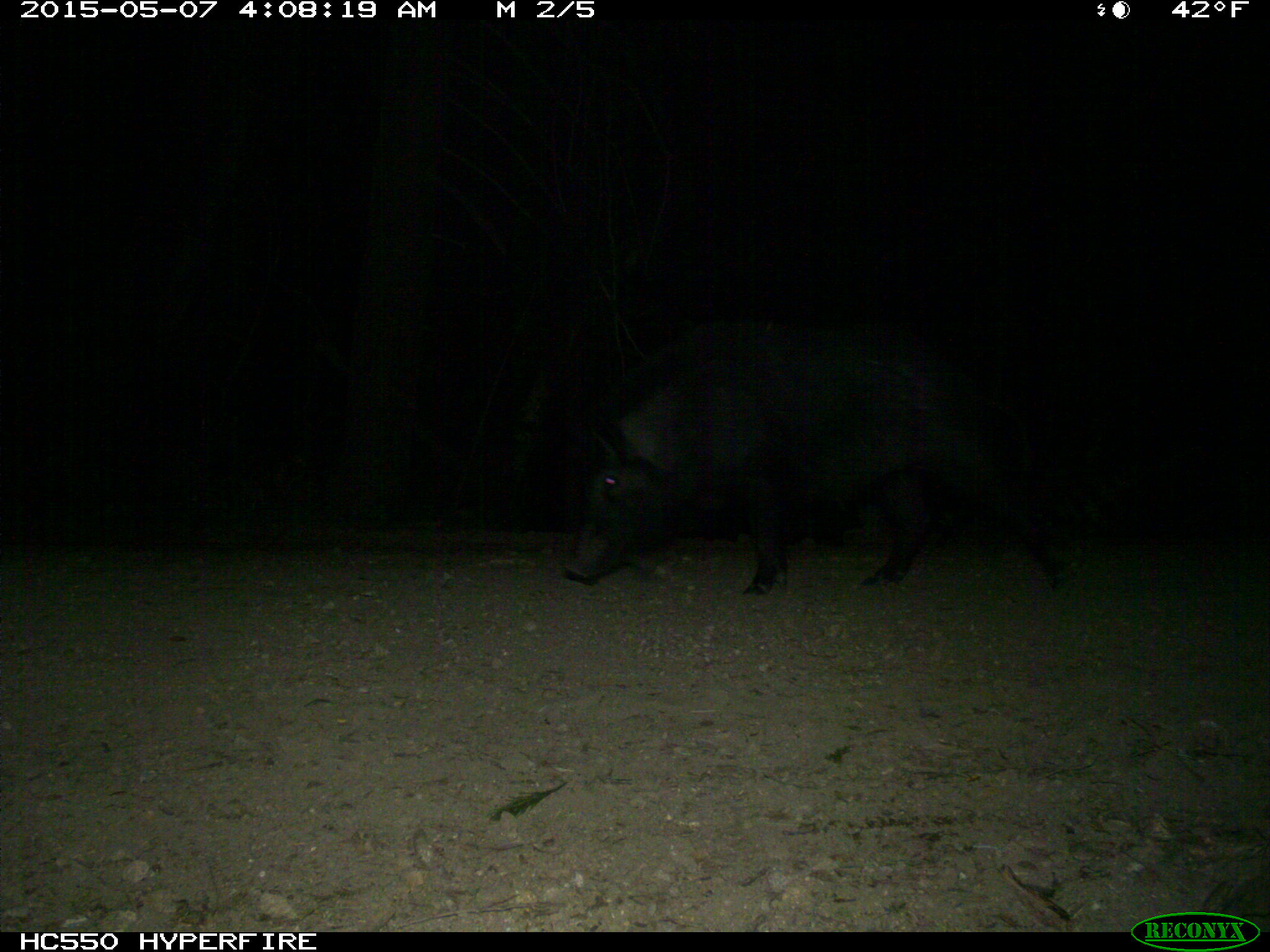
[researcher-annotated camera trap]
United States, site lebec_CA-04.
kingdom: Animalia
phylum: Chordata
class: Mammalia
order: Artiodactyla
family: Suidae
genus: Sus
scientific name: Sus scrofa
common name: wild boar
Sus scrofa (wild boar).